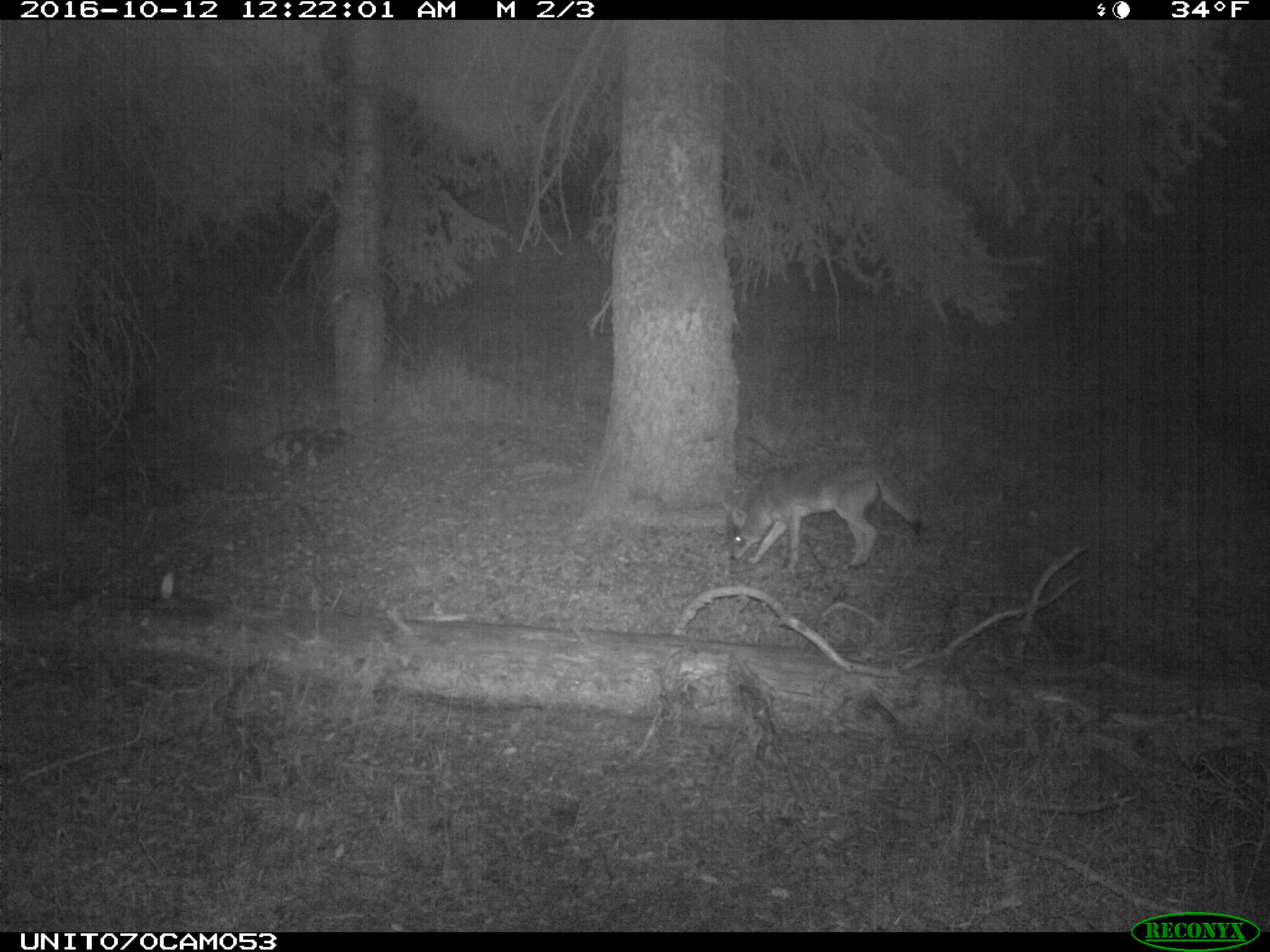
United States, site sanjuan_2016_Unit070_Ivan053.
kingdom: Animalia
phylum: Chordata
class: Mammalia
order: Carnivora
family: Canidae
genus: Canis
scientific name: Canis latrans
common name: coyote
Canis latrans (coyote).